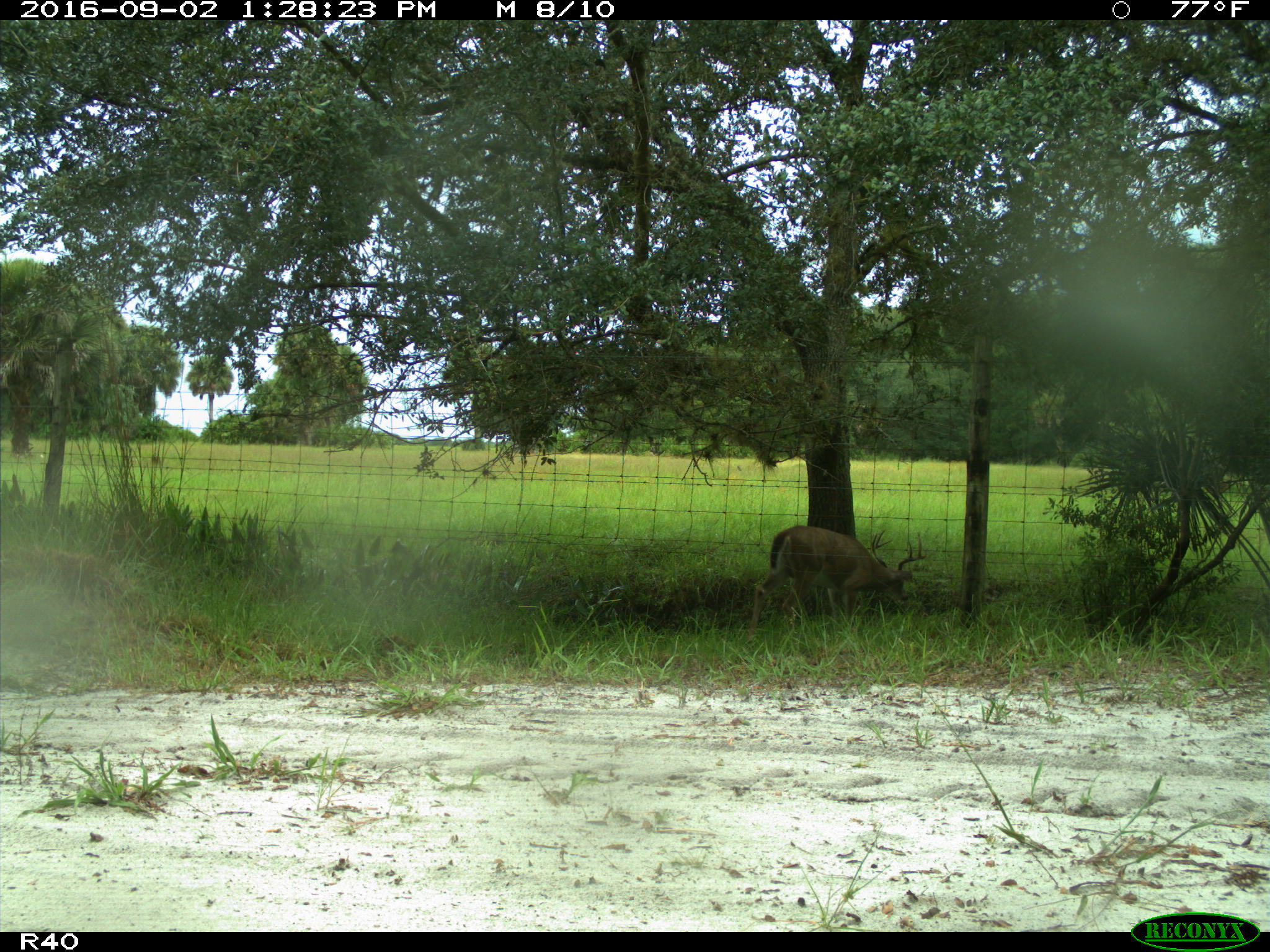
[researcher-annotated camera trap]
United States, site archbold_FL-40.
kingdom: Animalia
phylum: Chordata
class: Mammalia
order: Artiodactyla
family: Cervidae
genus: Odocoileus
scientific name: Odocoileus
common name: deer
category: unidentified deer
Unidentified deer (deer) (Odocoileus).